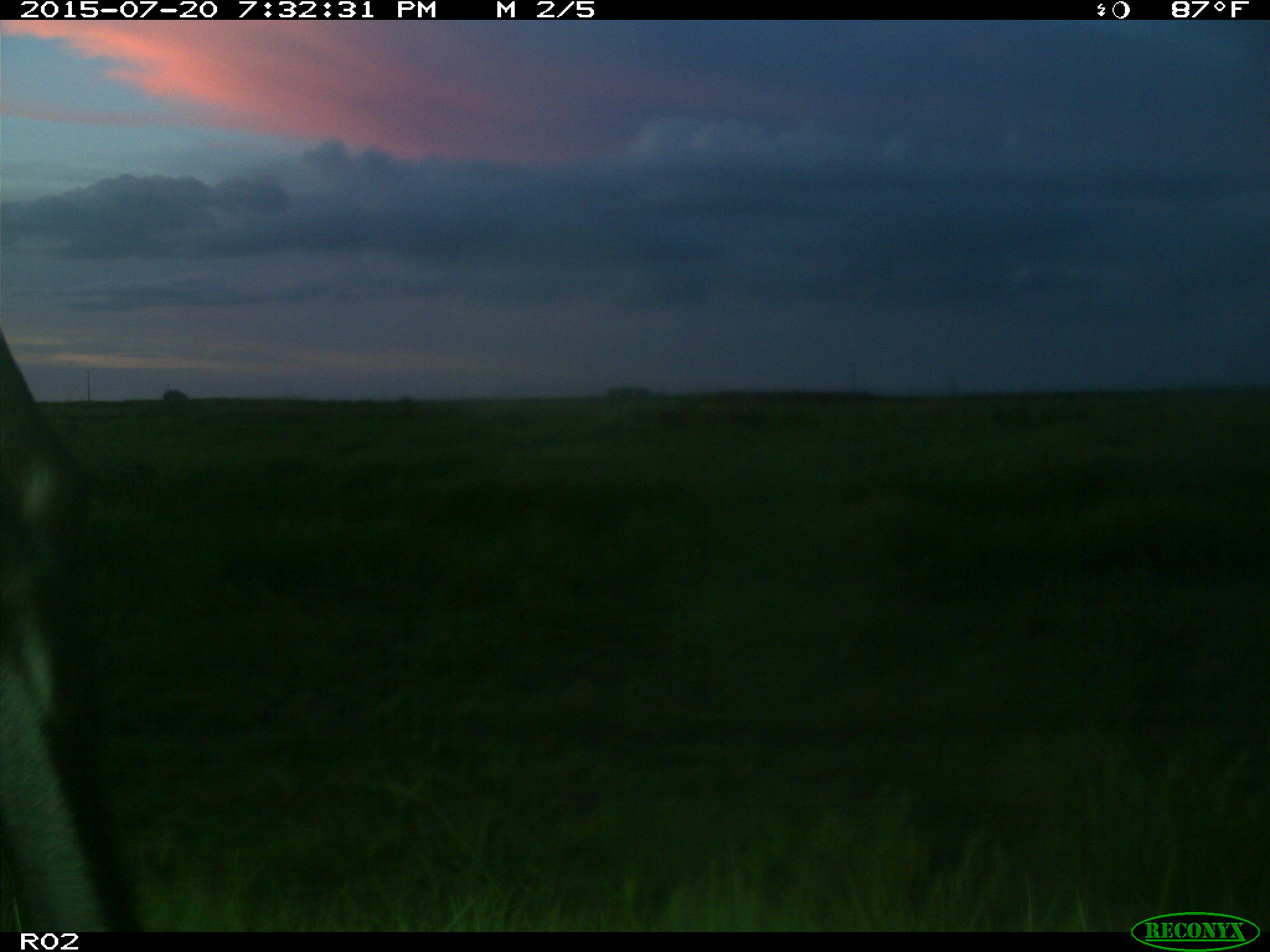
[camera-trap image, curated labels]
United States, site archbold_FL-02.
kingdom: Animalia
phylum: Chordata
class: Mammalia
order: Artiodactyla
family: Bovidae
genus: Bos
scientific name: Bos taurus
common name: domestic cow